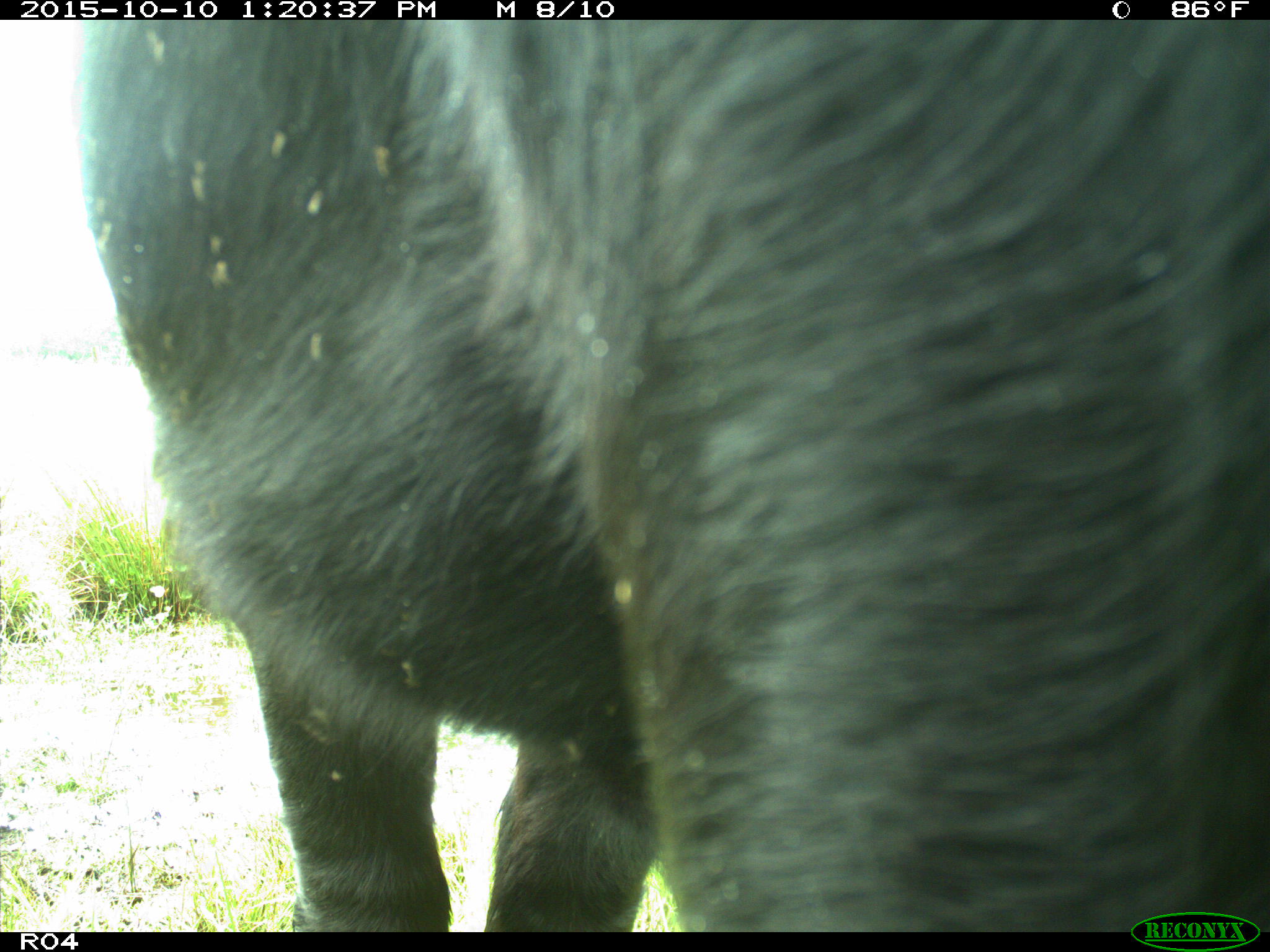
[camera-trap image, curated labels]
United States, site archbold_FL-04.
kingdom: Animalia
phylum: Chordata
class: Mammalia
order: Artiodactyla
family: Bovidae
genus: Bos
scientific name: Bos taurus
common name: domestic cow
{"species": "Bos taurus (domestic cow)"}